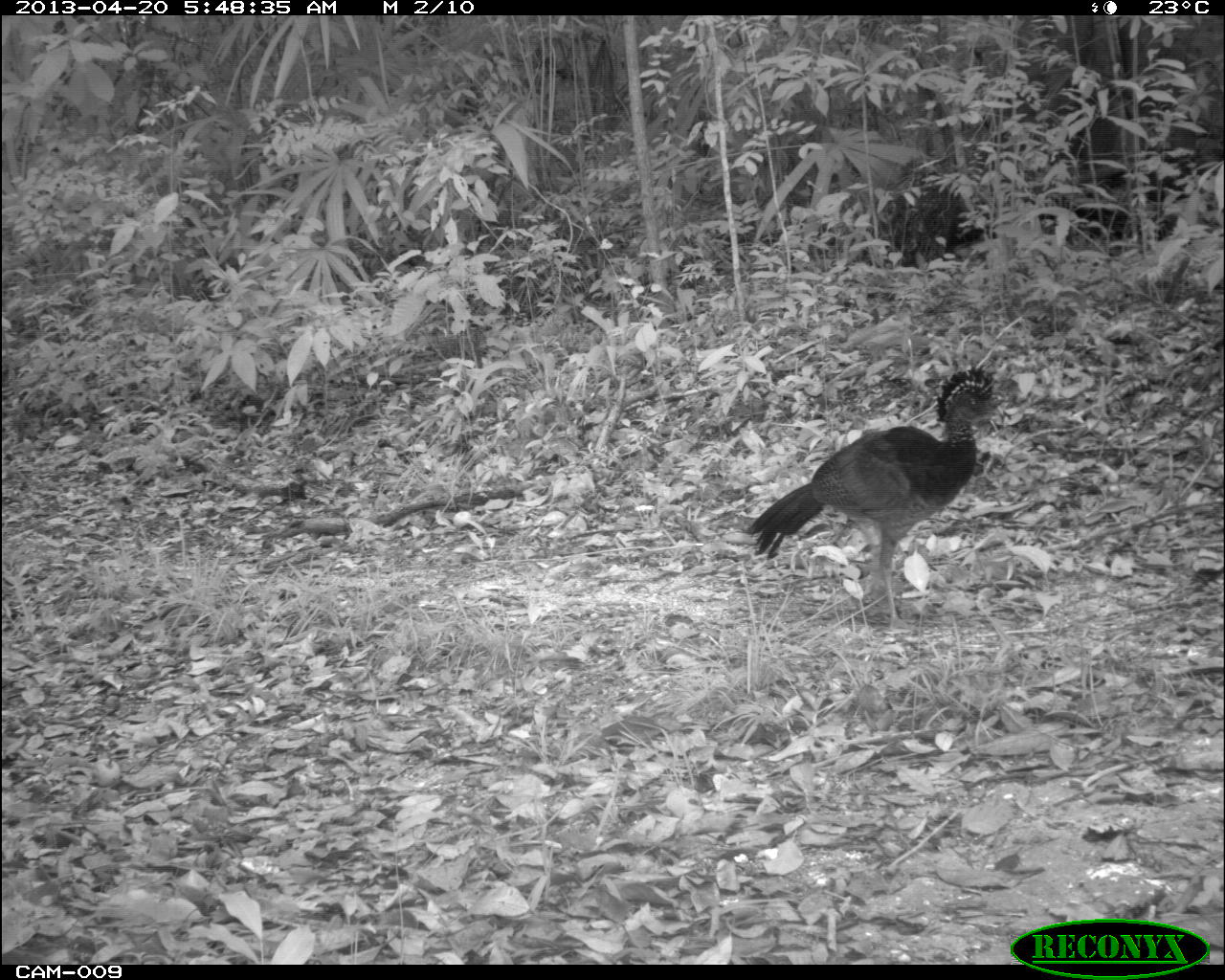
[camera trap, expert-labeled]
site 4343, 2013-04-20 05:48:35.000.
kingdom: Animalia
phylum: Chordata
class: Aves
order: Galliformes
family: Cracidae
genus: Crax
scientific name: Crax rubra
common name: great curassow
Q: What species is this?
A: Crax rubra (great curassow).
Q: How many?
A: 1.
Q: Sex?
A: Female.